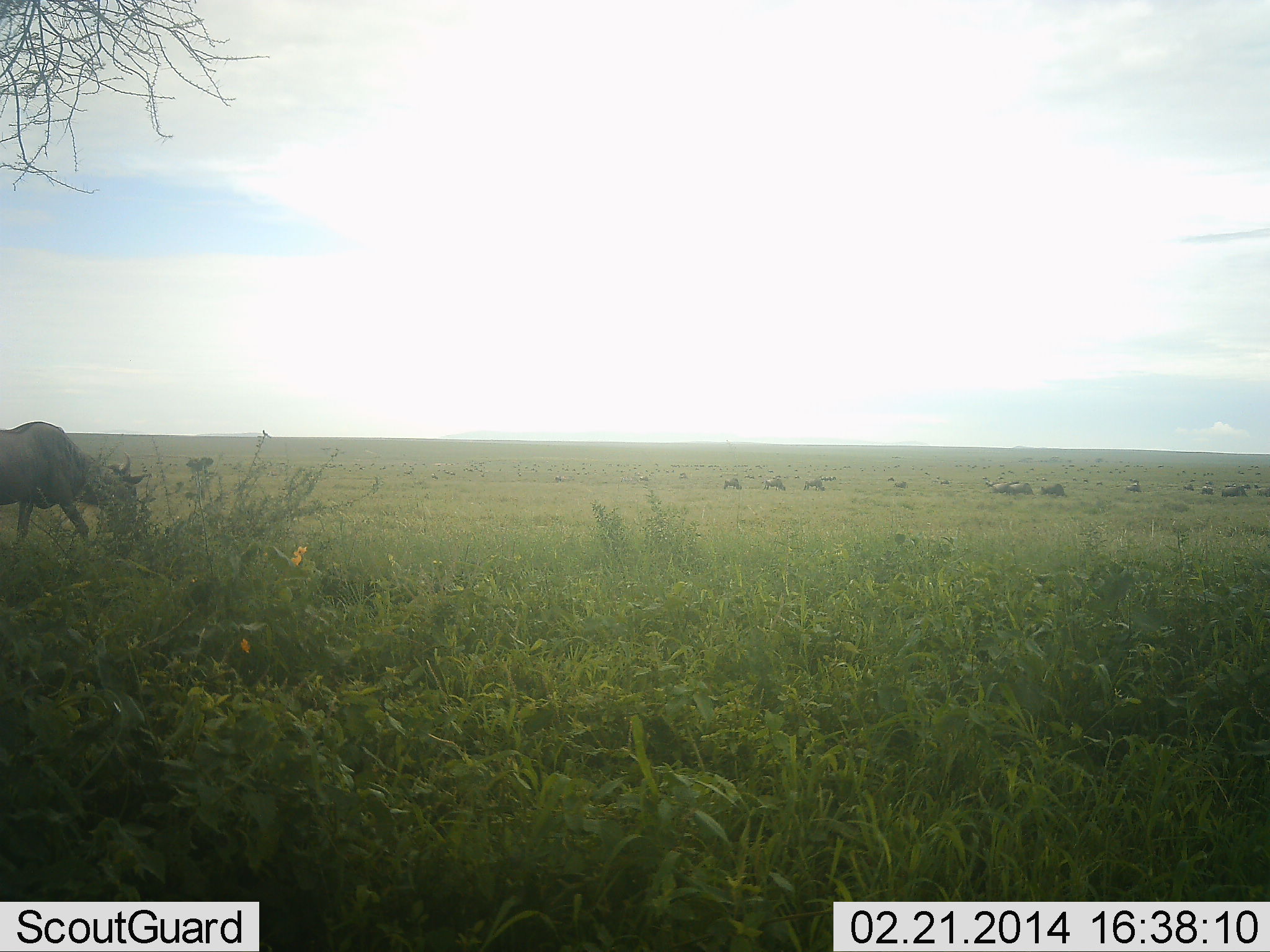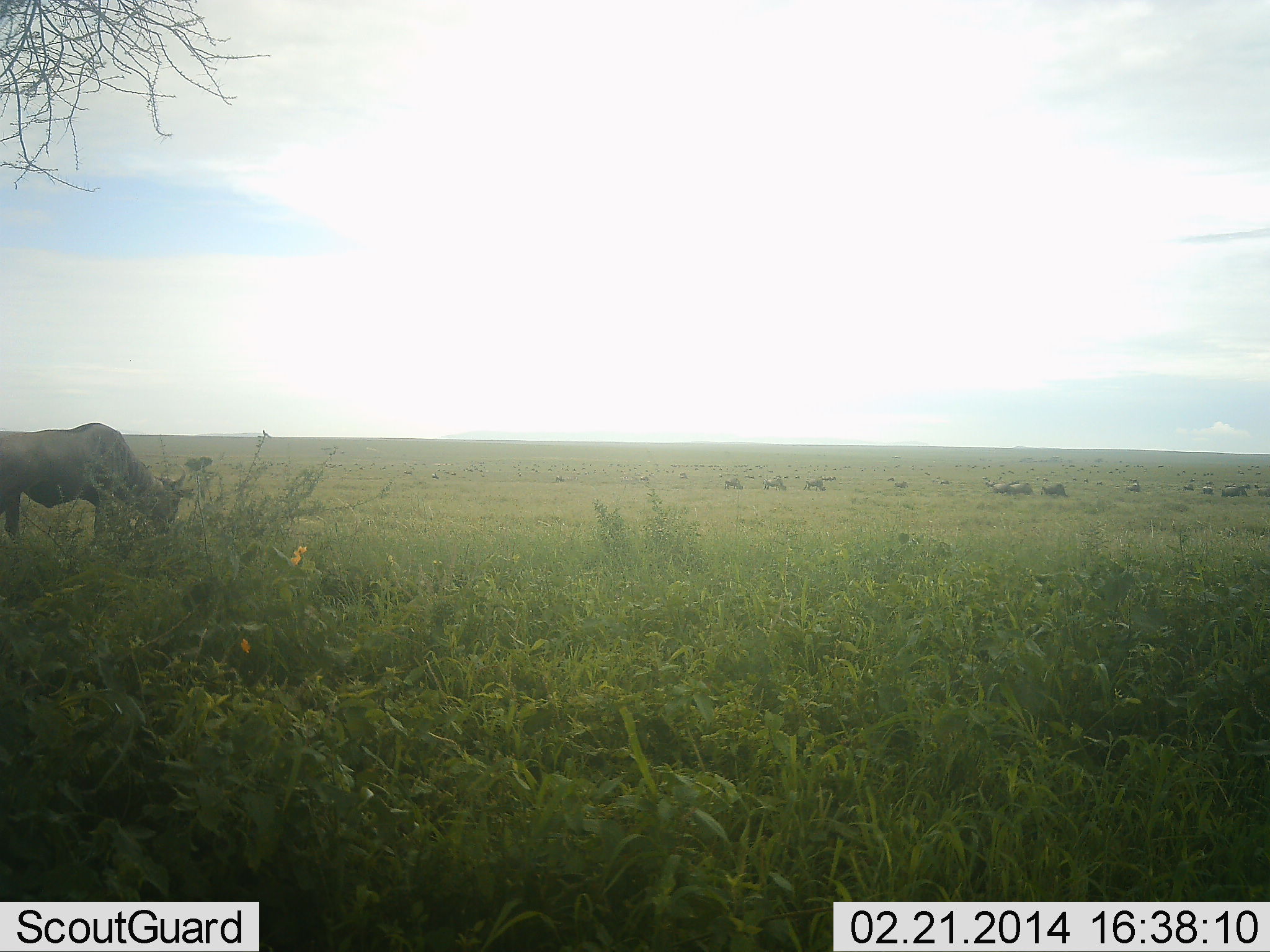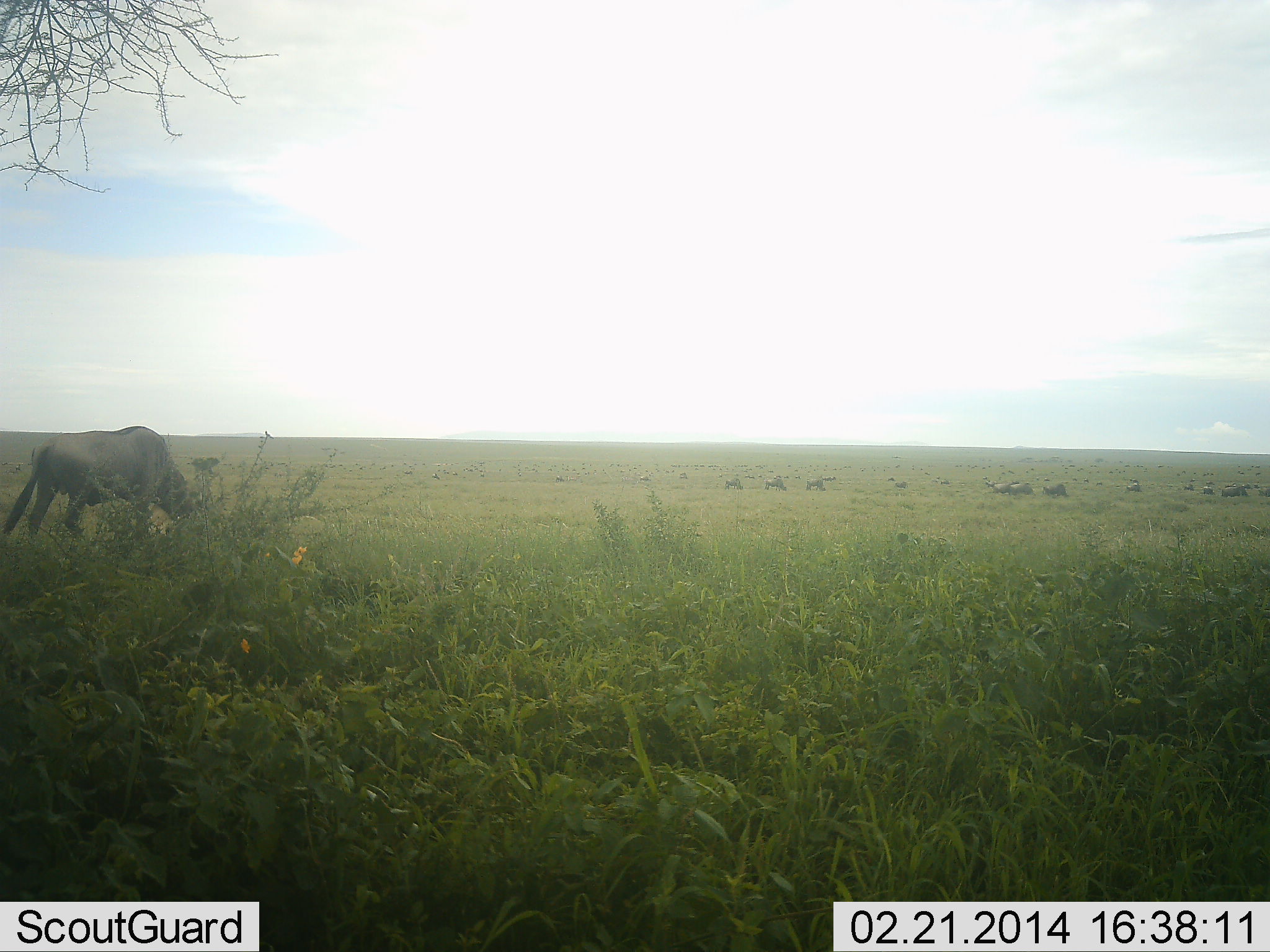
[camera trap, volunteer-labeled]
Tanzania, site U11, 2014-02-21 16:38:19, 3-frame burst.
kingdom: Animalia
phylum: Chordata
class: Mammalia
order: Artiodactyla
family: Bovidae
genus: Connochaetes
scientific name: Connochaetes taurinus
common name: blue wildebeest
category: wildebeest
Wildebeest (blue wildebeest) (Connochaetes taurinus), count 11-50. Behavior (volunteer vote fractions): standing 50%, resting 20%, moving 50%, interacting 0%. Young present (vote fraction): 0%. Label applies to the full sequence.